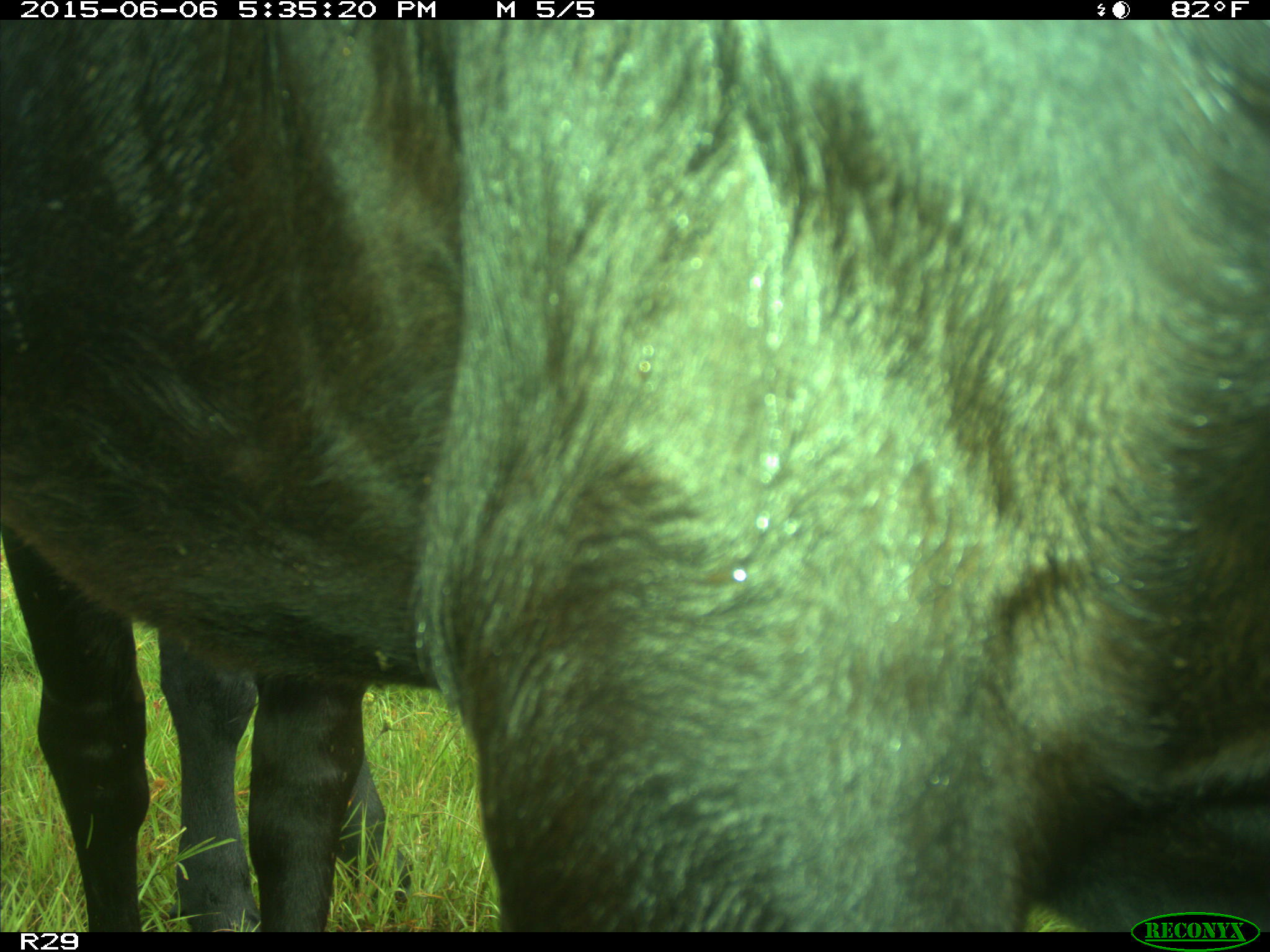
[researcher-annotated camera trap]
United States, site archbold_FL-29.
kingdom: Animalia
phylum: Chordata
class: Mammalia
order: Artiodactyla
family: Bovidae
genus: Bos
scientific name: Bos taurus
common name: domestic cow